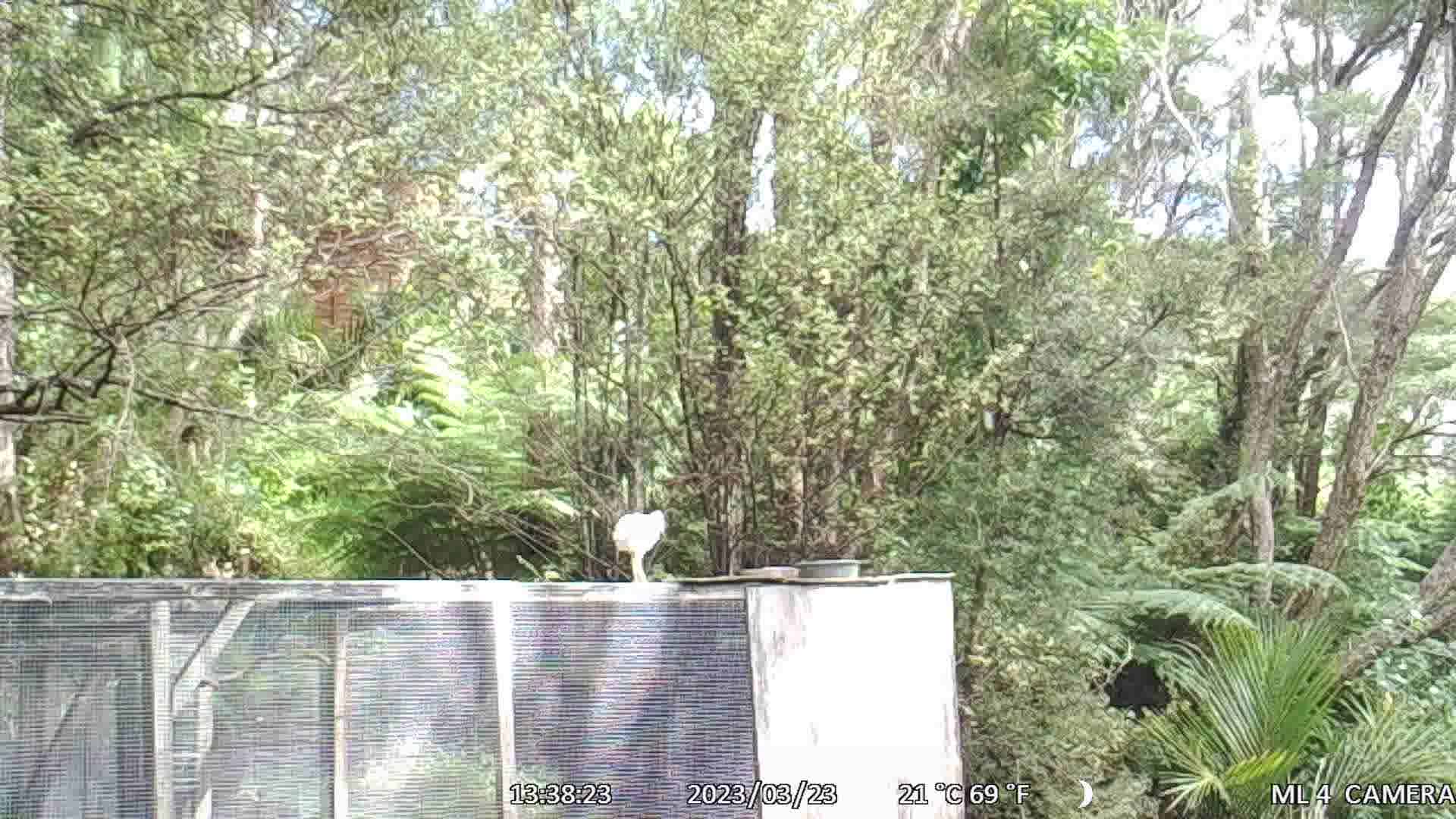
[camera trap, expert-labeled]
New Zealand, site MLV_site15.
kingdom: Animalia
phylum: Chordata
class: Aves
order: Pelecaniformes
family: Ardeidae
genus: Egretta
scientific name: Egretta novaehollandiae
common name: white-faced heron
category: white faced heron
White faced heron (white-faced heron) (Egretta novaehollandiae).